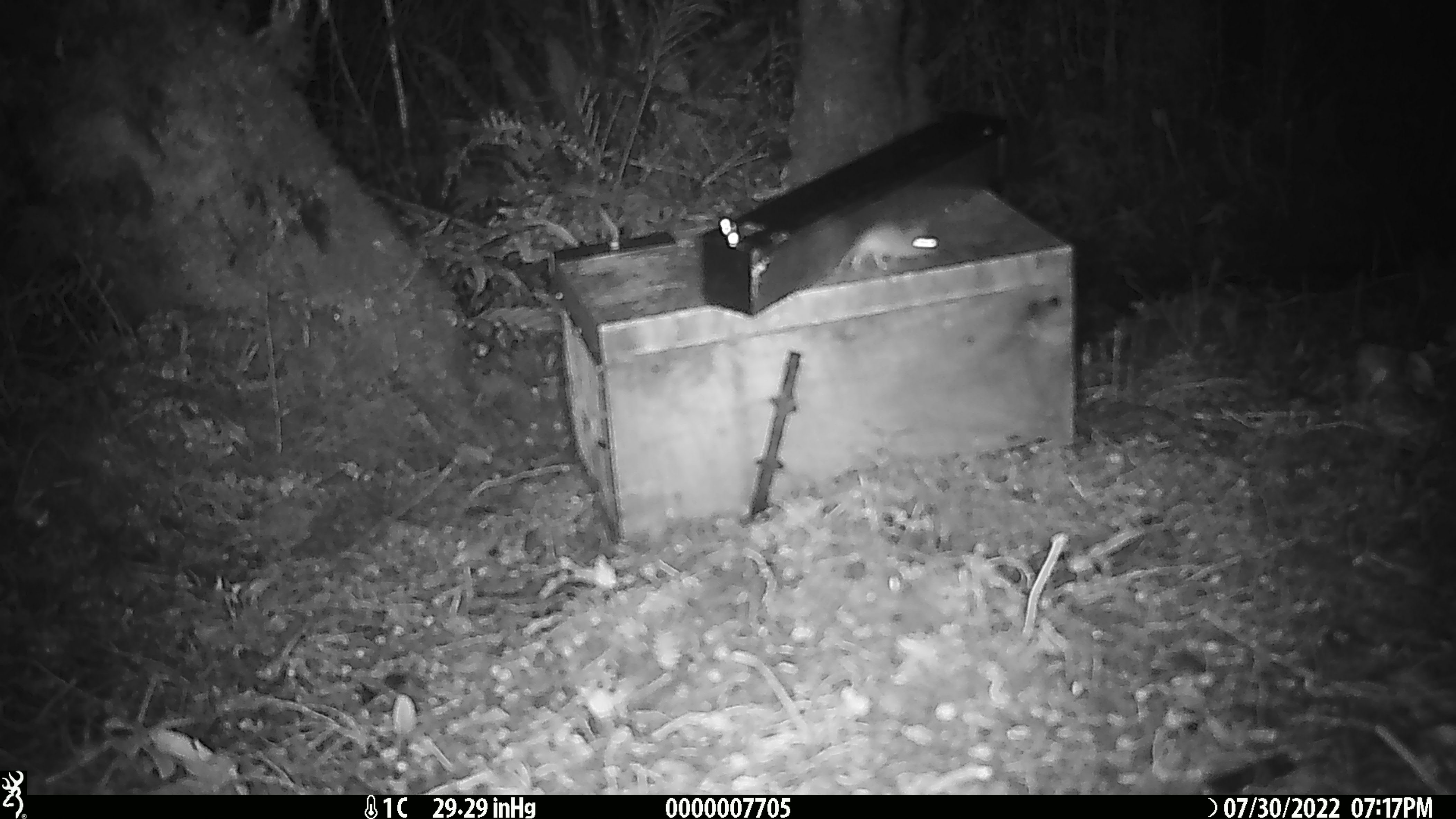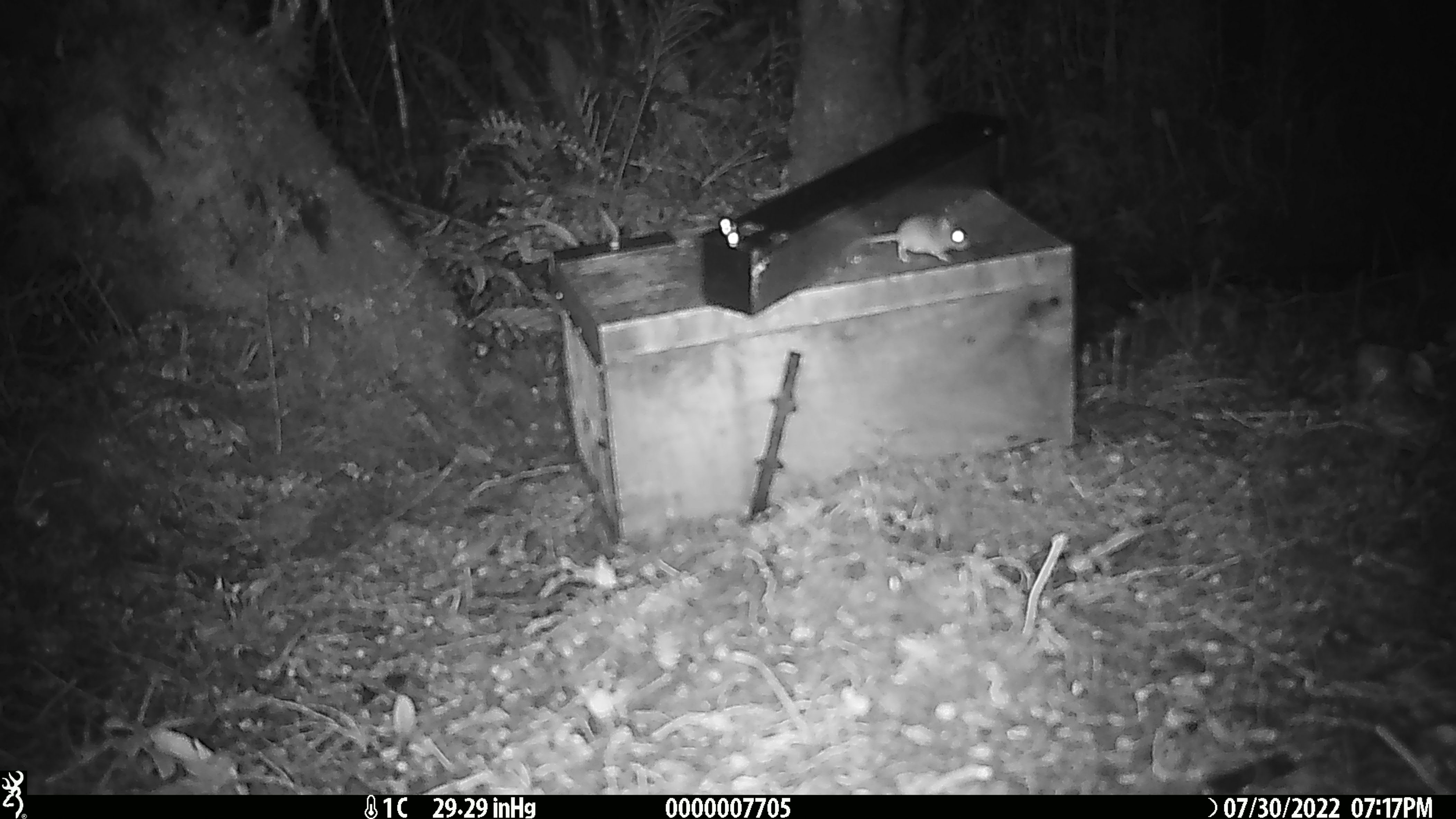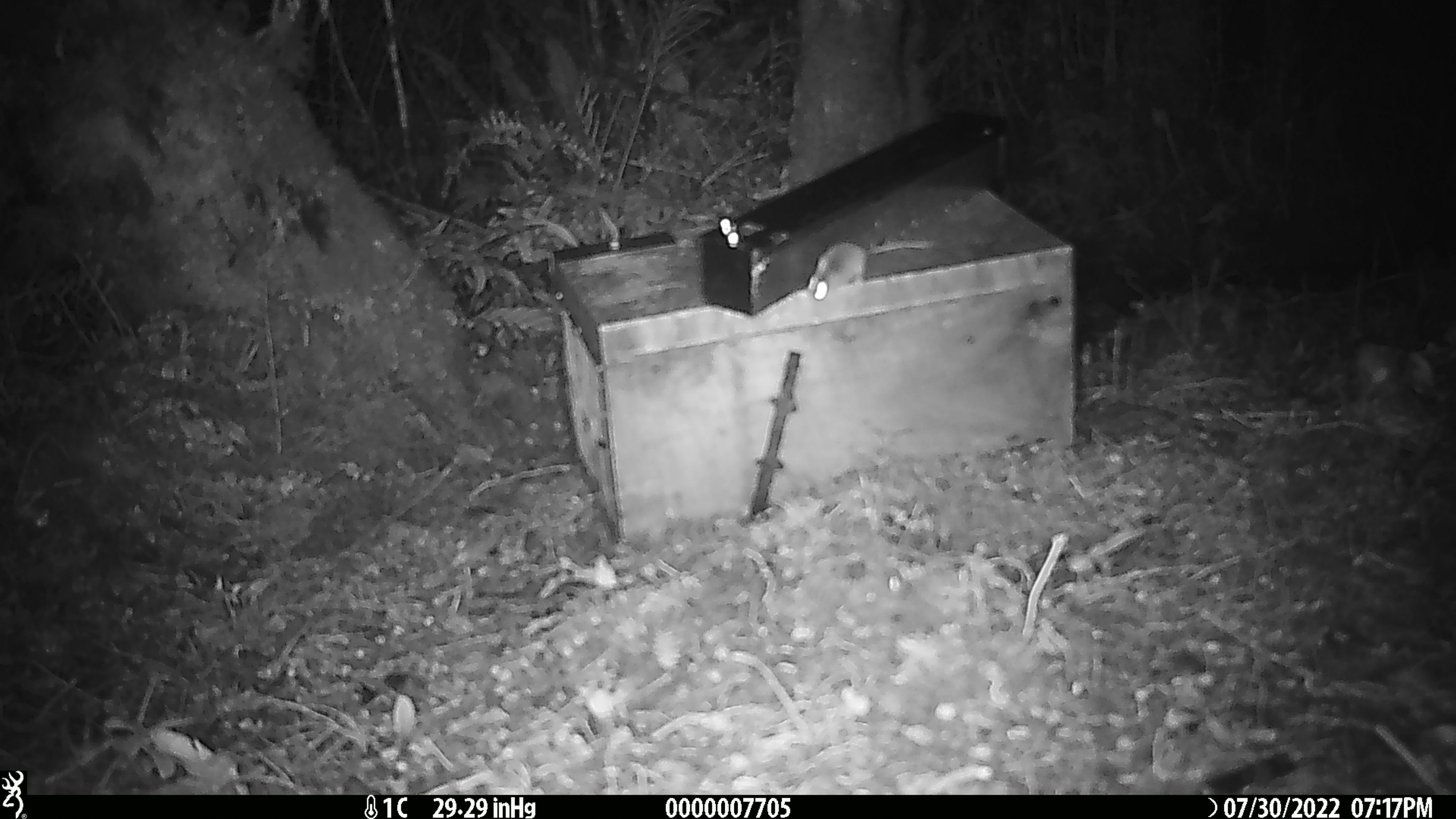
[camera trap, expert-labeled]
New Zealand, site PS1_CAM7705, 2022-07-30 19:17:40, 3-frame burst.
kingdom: Animalia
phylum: Chordata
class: Mammalia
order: Rodentia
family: Muridae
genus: Mus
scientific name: Mus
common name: mouse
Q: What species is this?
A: Mouse (Mus).